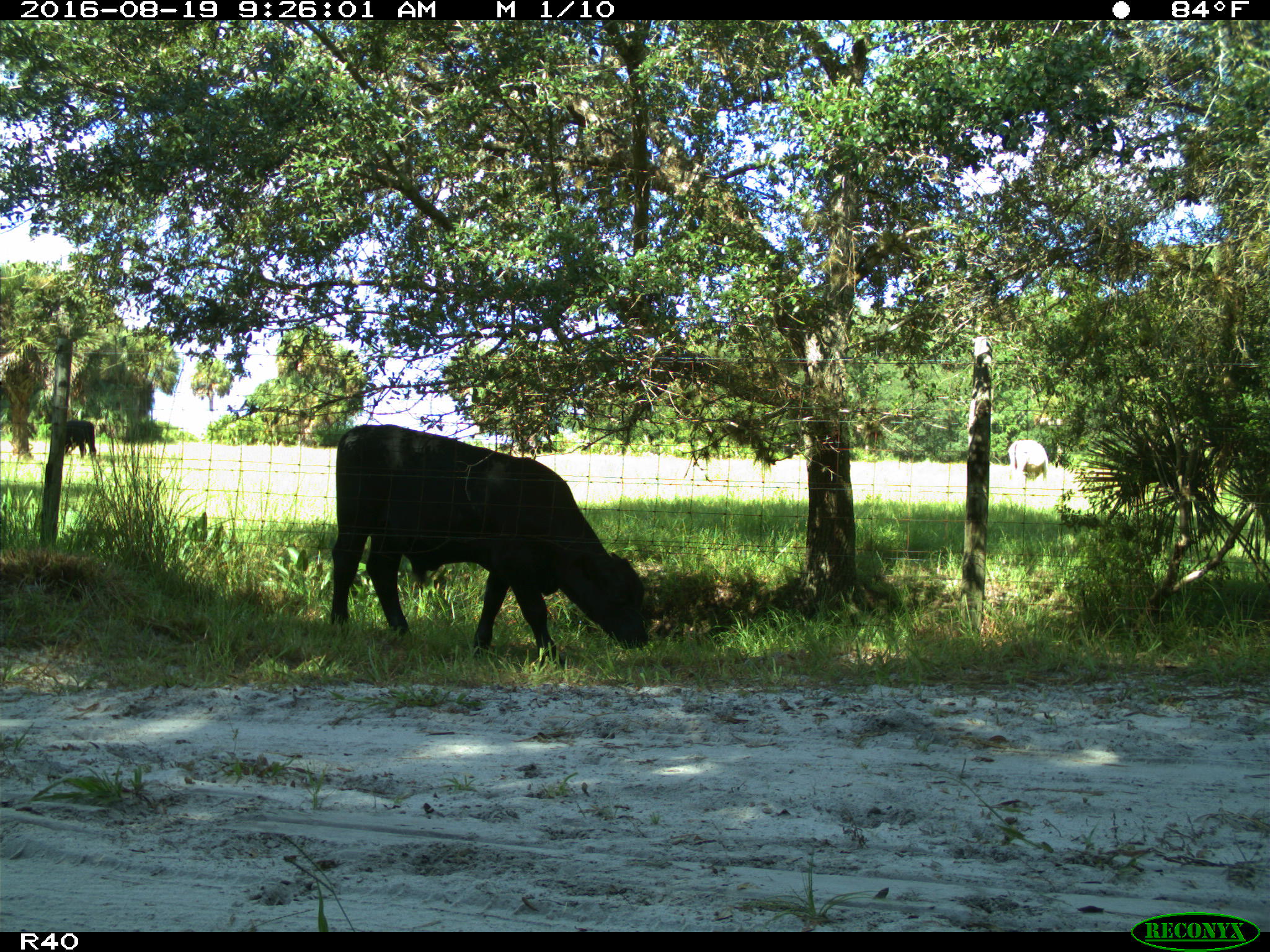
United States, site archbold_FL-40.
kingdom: Animalia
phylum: Chordata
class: Mammalia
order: Artiodactyla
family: Bovidae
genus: Bos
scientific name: Bos taurus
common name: domestic cow